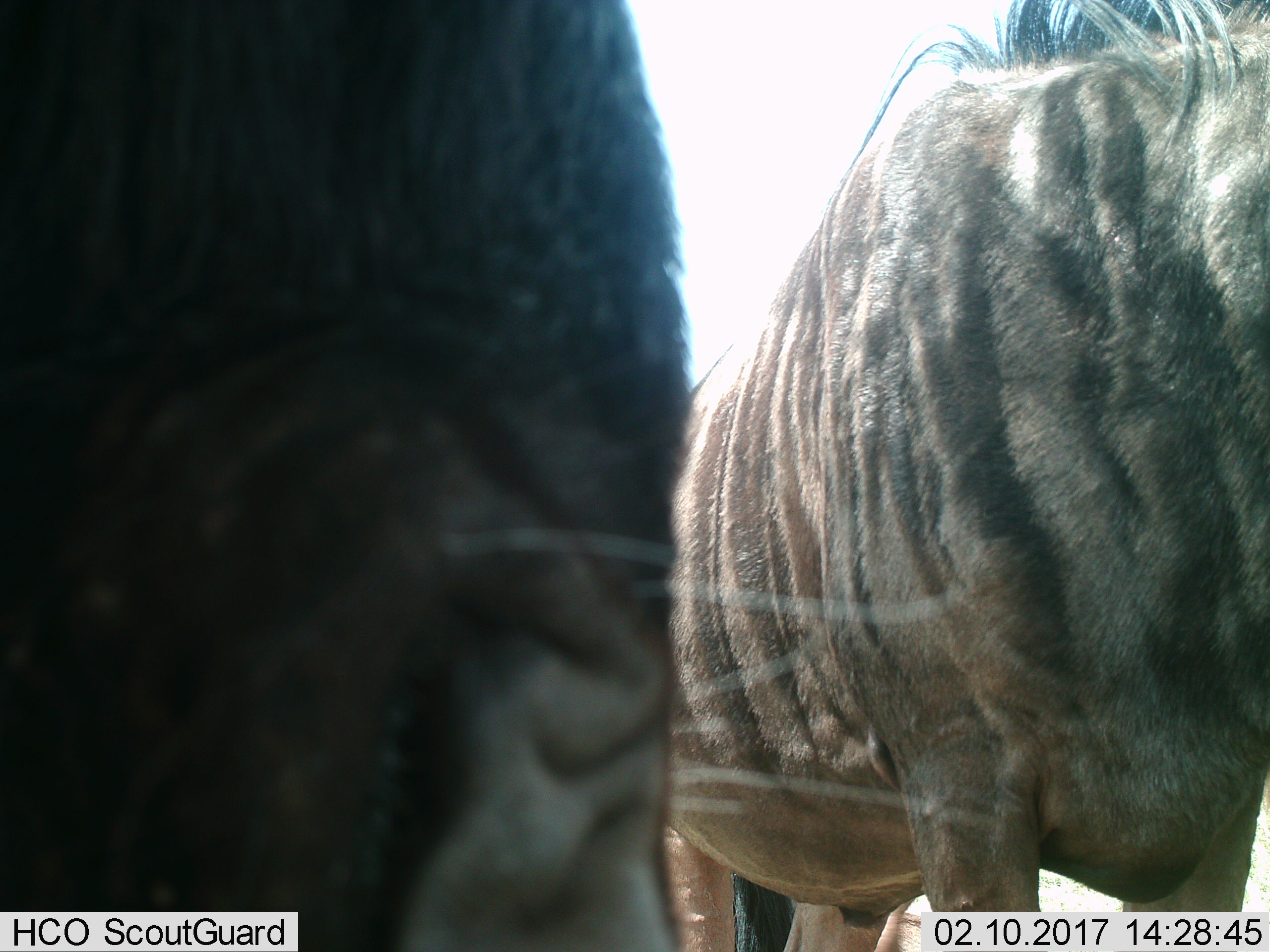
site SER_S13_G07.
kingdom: Animalia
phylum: Chordata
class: Mammalia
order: Artiodactyla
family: Bovidae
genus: Connochaetes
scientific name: Connochaetes taurinus taurinus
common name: blue wildebeest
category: wildebeestblue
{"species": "wildebeestblue (blue wildebeest) (Connochaetes taurinus taurinus)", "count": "2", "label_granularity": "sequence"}